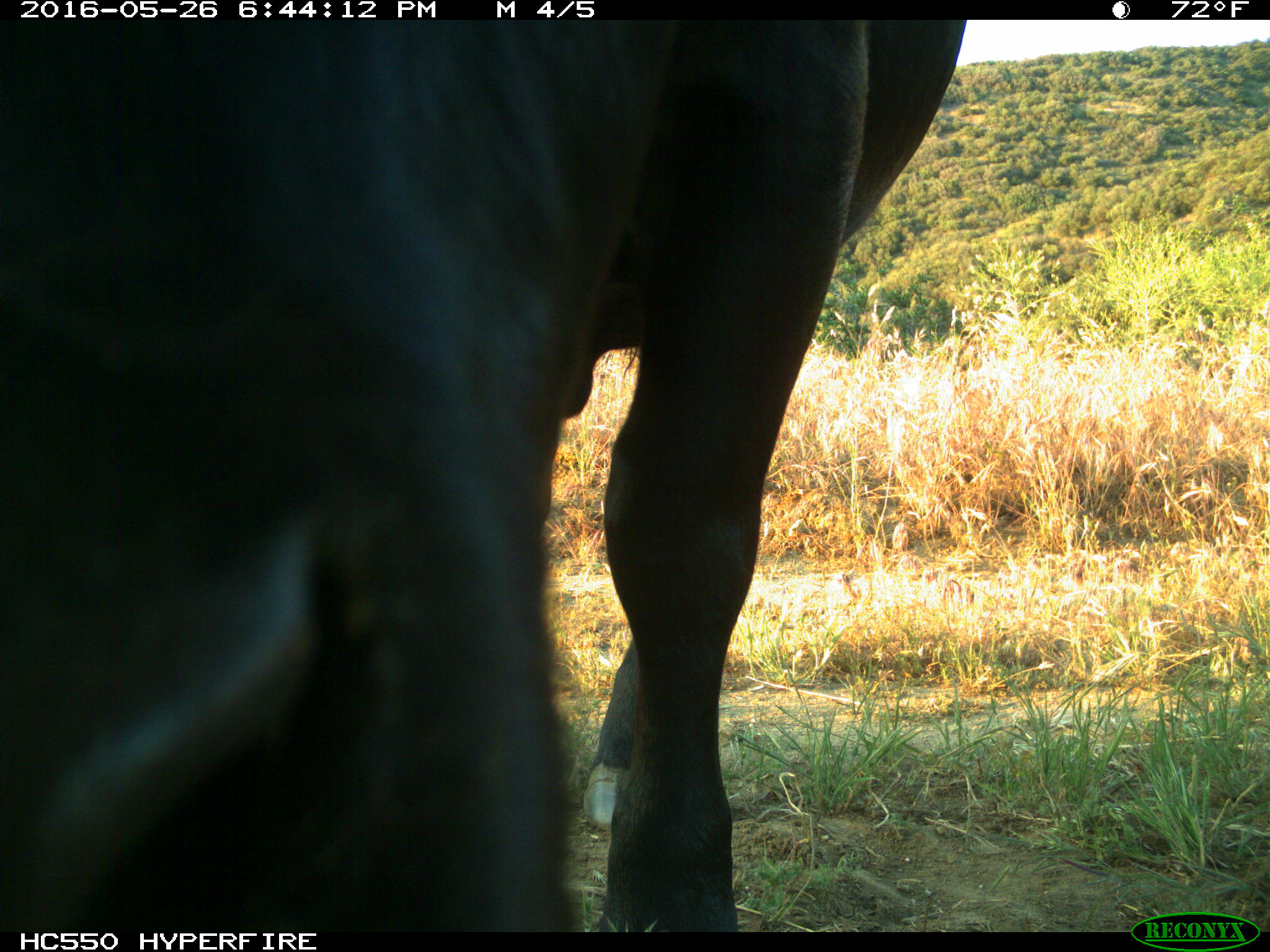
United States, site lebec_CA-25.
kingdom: Animalia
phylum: Chordata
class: Mammalia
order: Artiodactyla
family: Bovidae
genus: Bos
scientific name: Bos taurus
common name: domestic cow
Bos taurus (domestic cow).